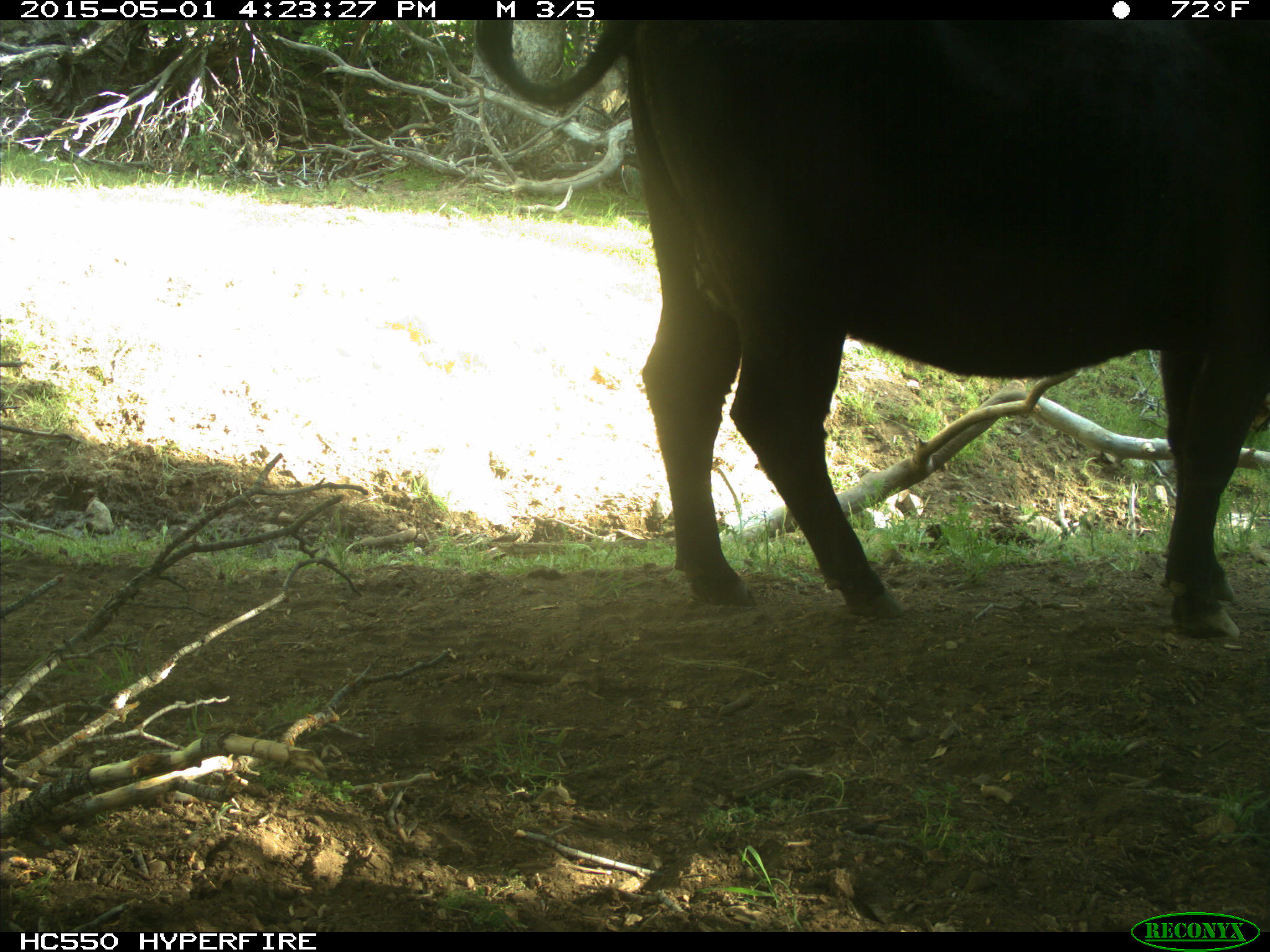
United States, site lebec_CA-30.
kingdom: Animalia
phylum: Chordata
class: Mammalia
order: Artiodactyla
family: Bovidae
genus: Bos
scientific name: Bos taurus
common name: domestic cow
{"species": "Bos taurus (domestic cow)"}